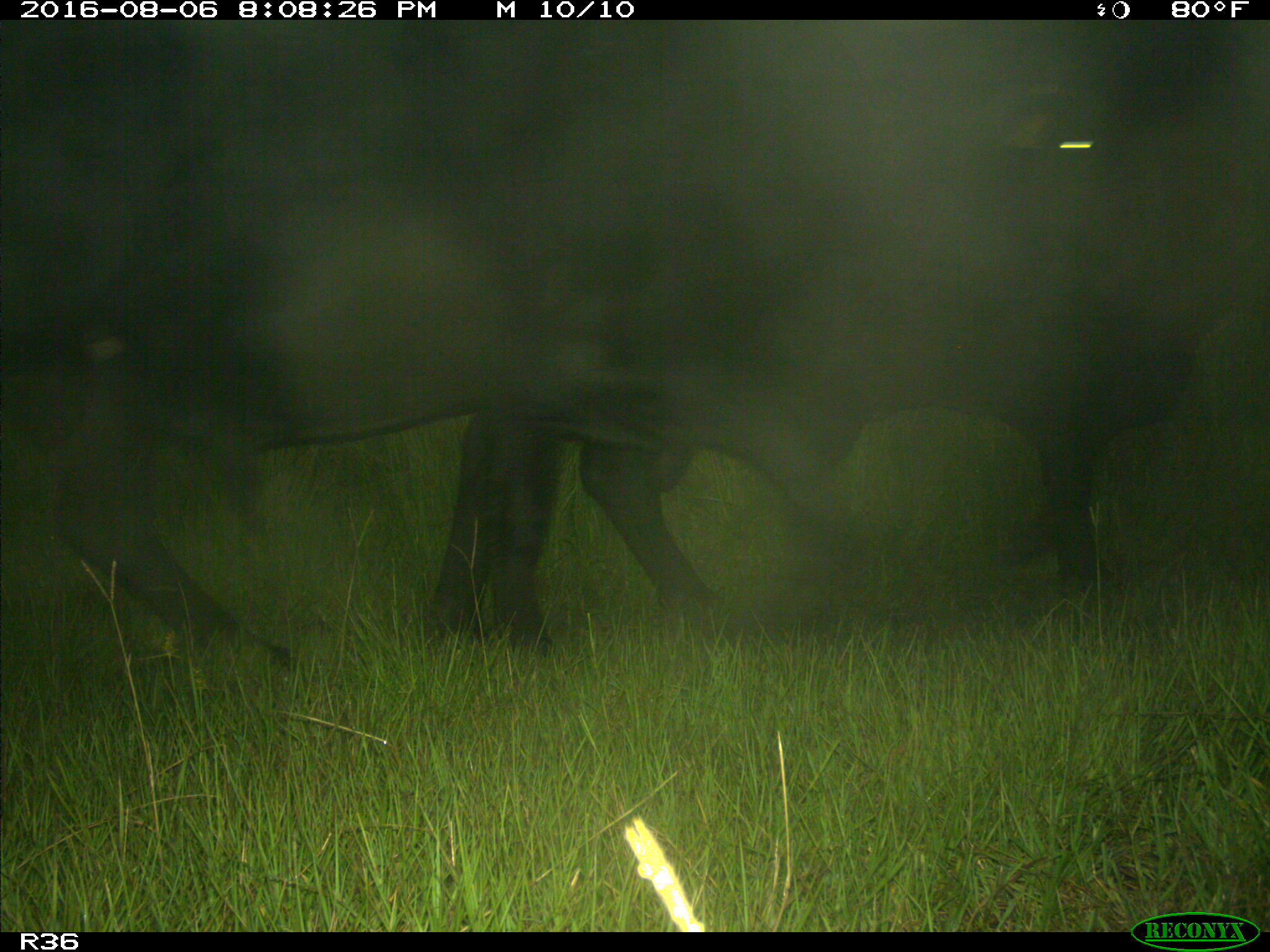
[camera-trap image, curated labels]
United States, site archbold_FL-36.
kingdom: Animalia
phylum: Chordata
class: Mammalia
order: Artiodactyla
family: Bovidae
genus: Bos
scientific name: Bos taurus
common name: domestic cow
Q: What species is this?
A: Bos taurus (domestic cow).